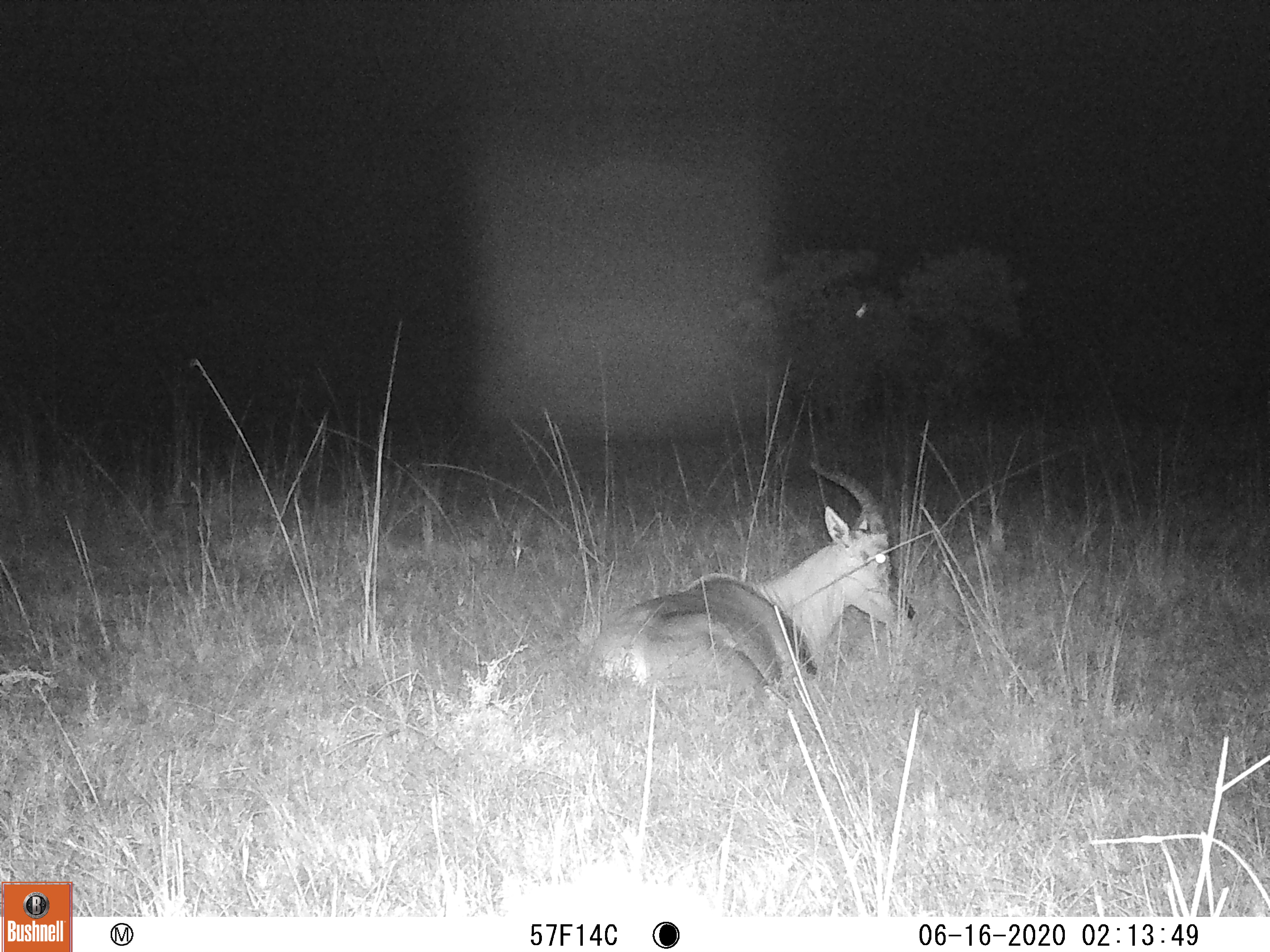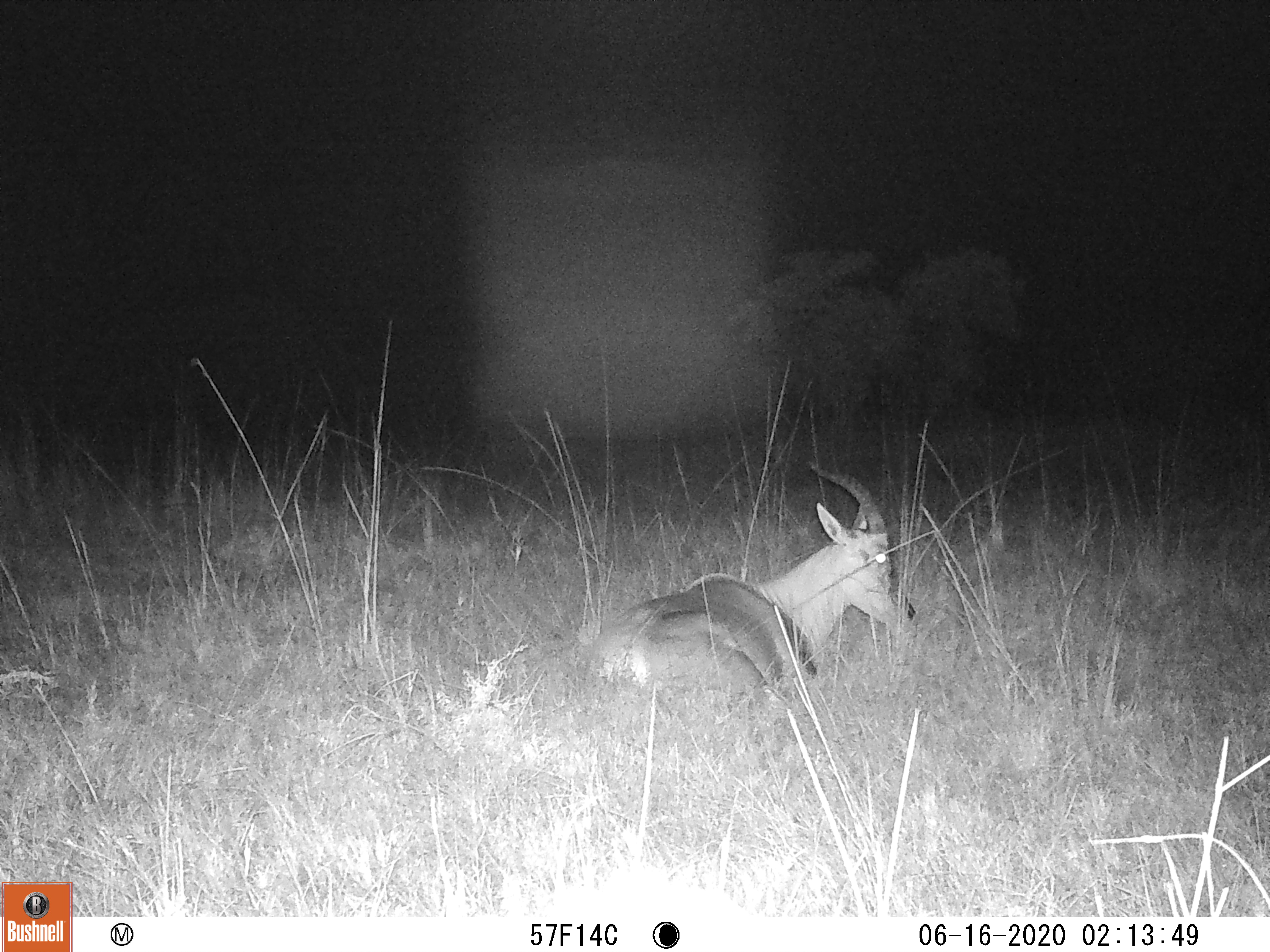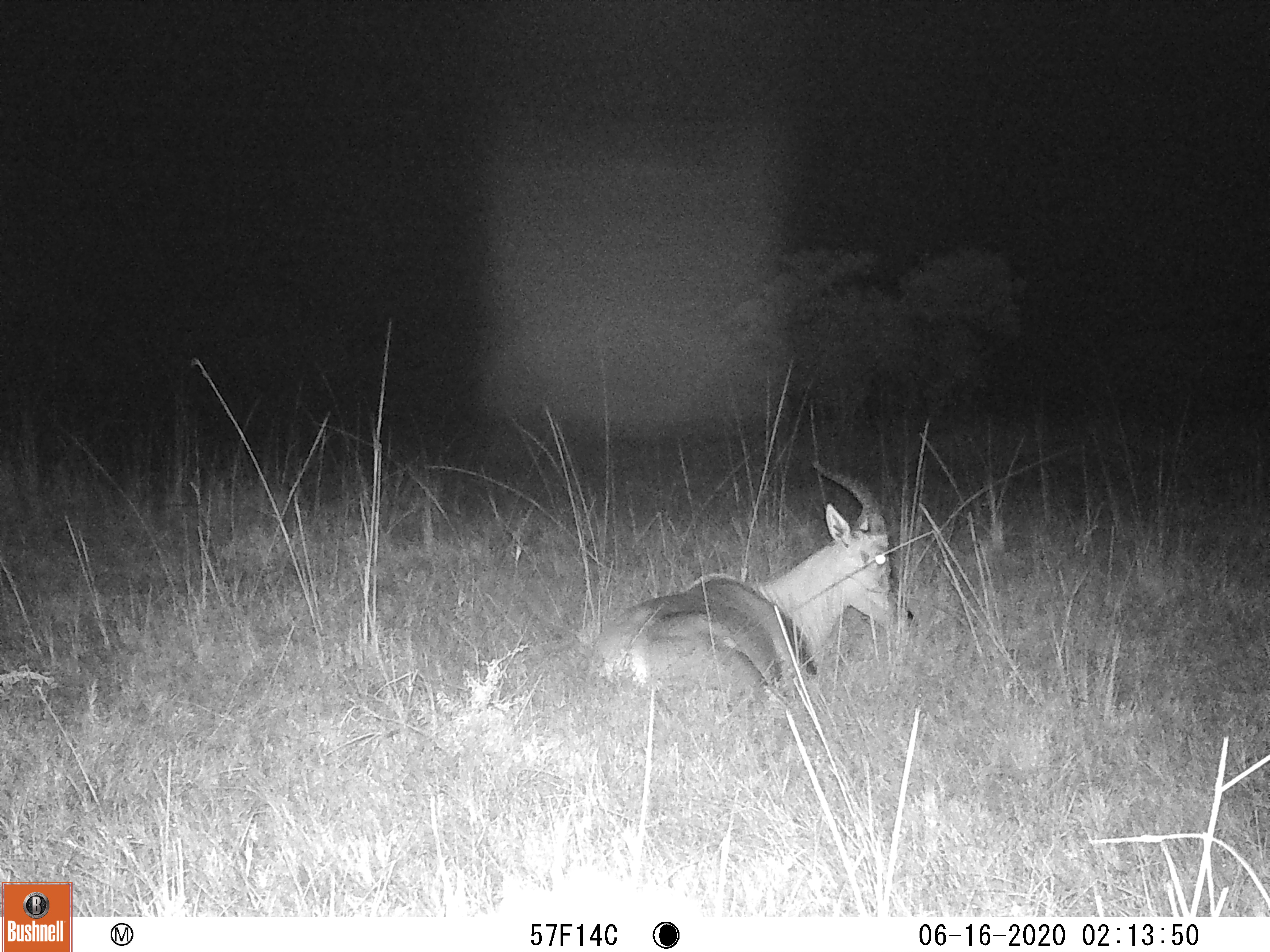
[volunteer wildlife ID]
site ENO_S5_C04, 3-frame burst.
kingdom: Animalia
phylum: Chordata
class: Mammalia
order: Artiodactyla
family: Bovidae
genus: Damaliscus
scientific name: Damaliscus lunatus jimela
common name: topi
Topi (Damaliscus lunatus jimela), count 1. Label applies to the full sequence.